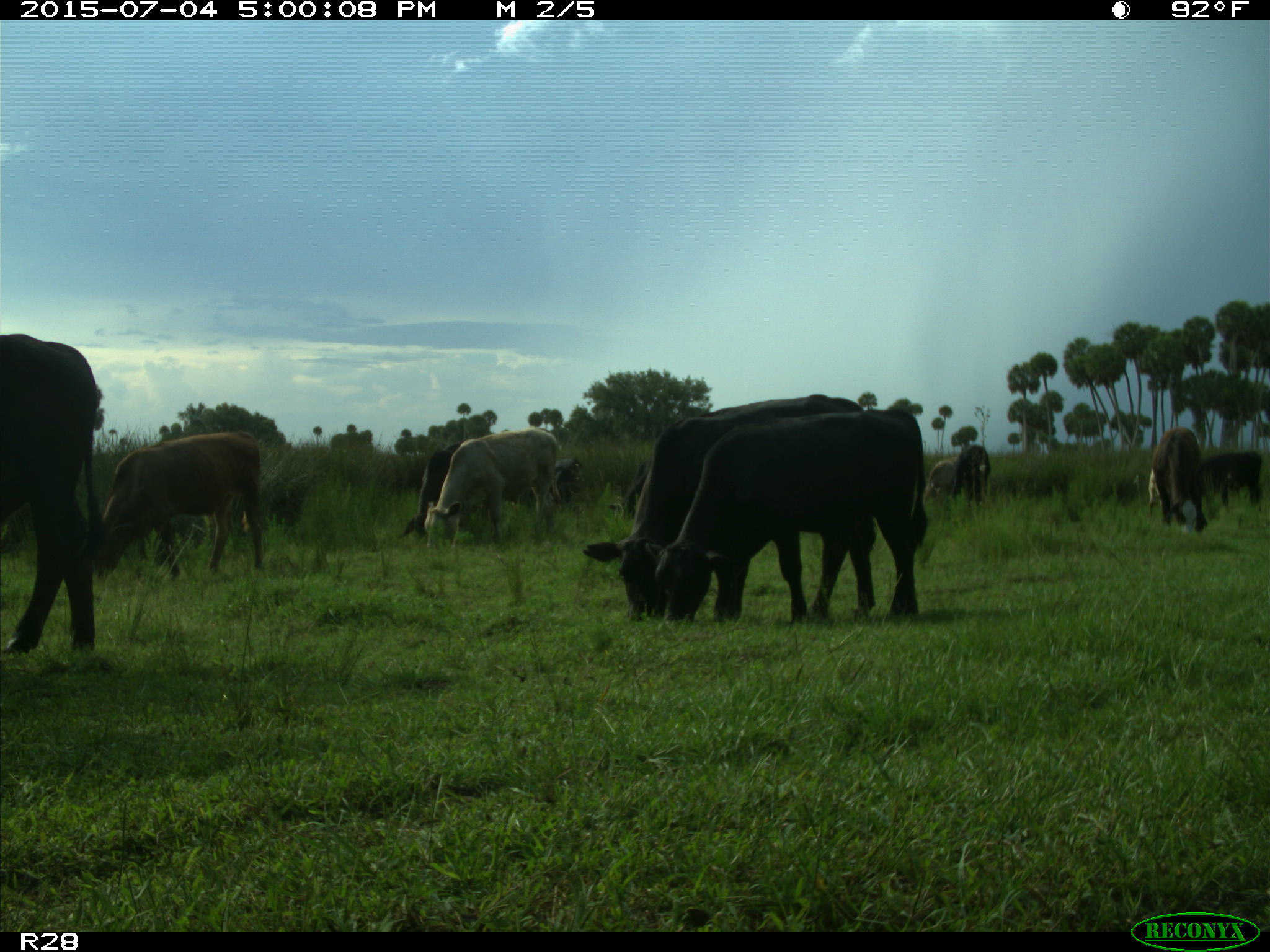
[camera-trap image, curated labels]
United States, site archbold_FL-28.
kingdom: Animalia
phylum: Chordata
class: Mammalia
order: Artiodactyla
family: Bovidae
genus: Bos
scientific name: Bos taurus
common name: domestic cow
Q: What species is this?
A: Bos taurus (domestic cow).